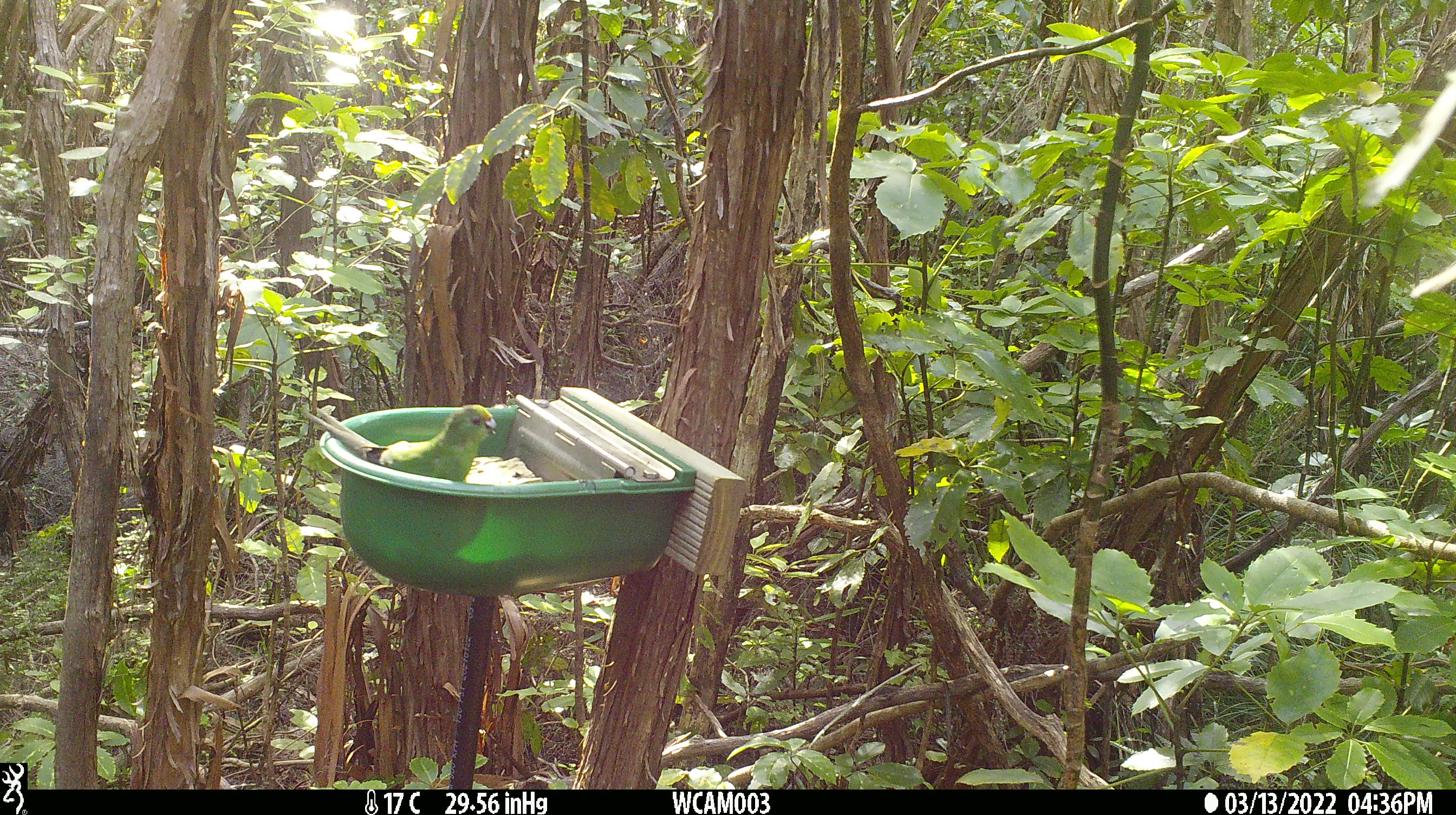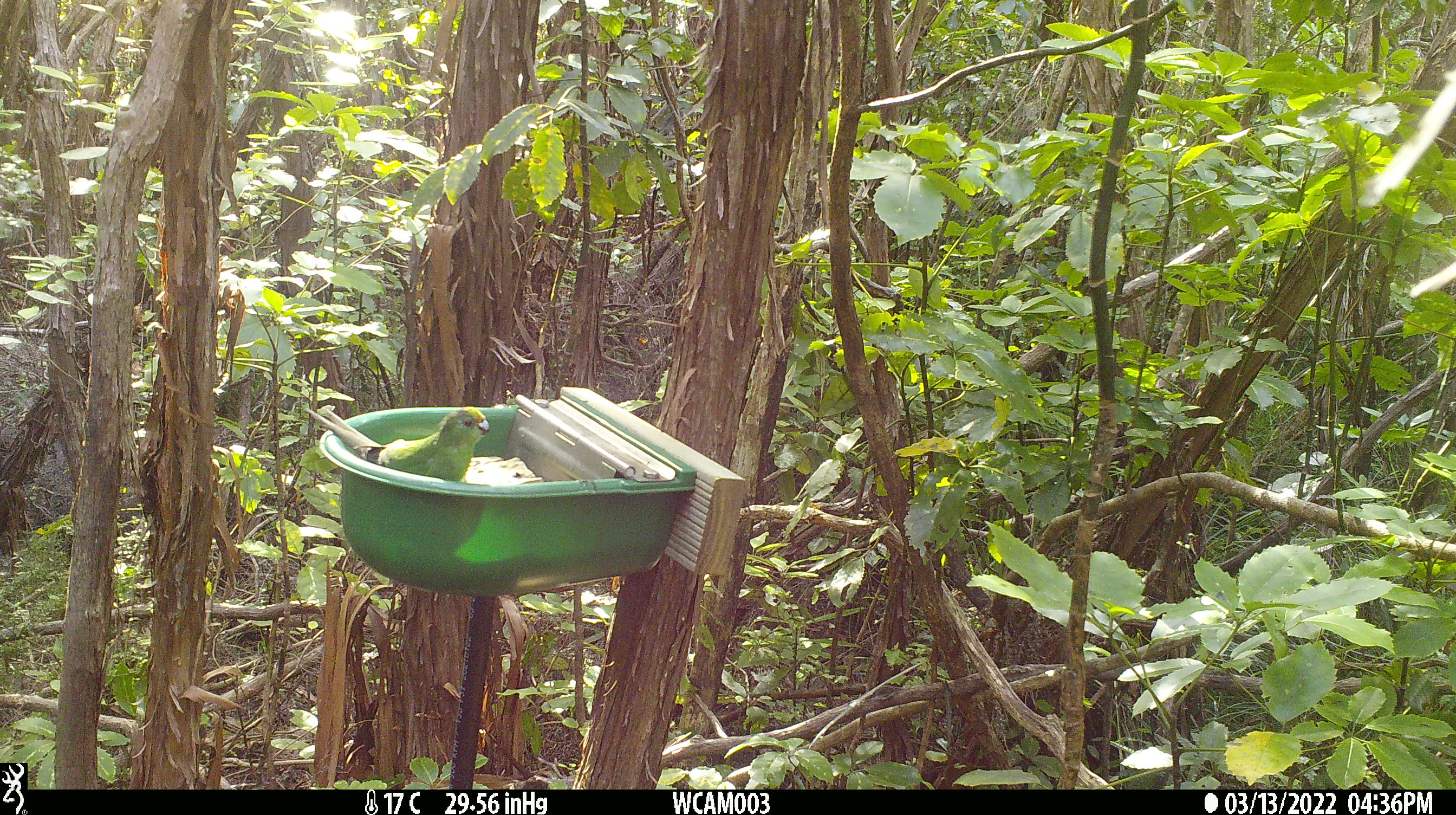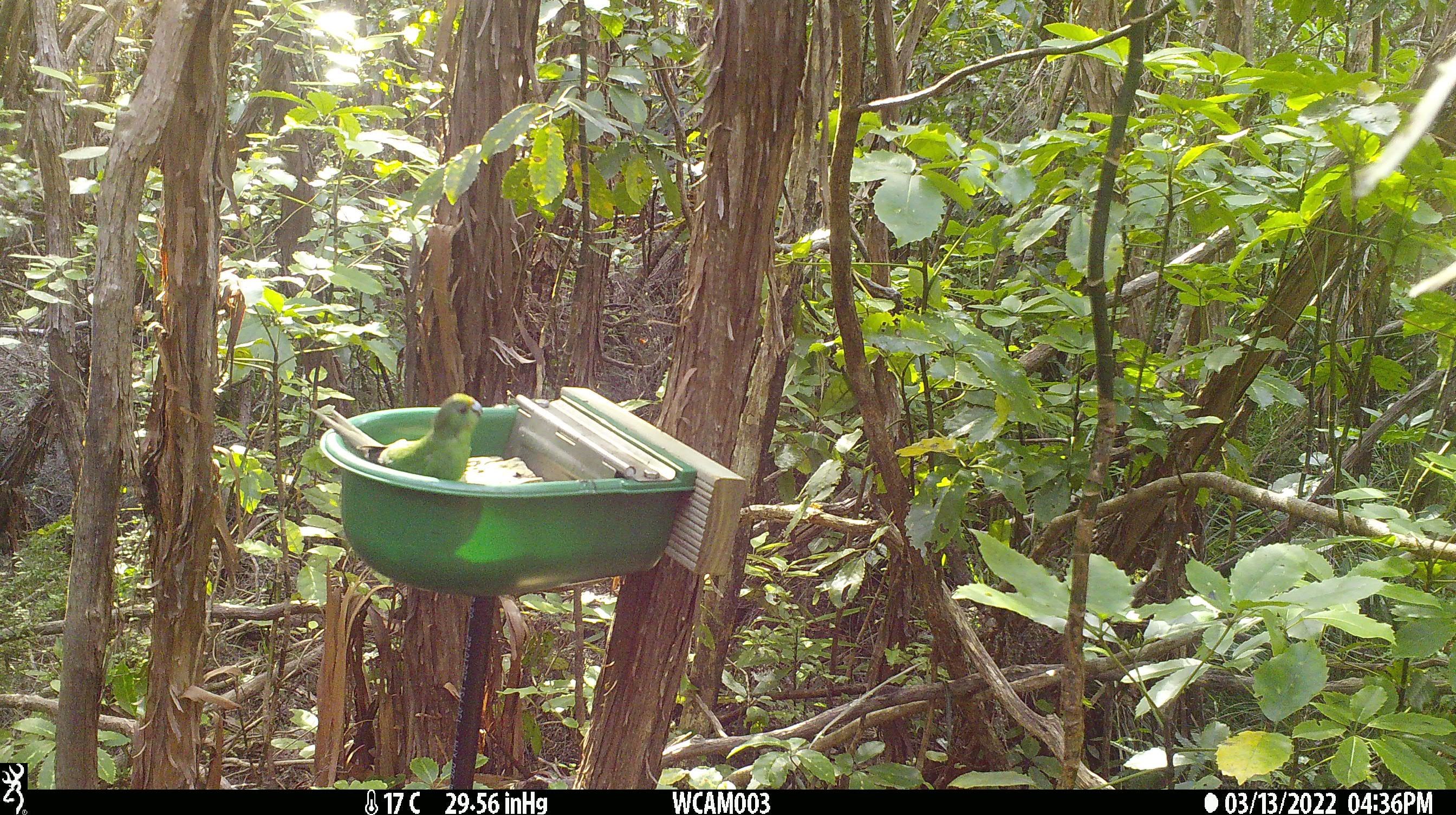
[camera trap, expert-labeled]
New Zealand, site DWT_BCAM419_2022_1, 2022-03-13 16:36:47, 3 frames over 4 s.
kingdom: Animalia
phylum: Chordata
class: Aves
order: Psittaciformes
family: Psittaculidae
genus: Cyanoramphus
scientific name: Cyanoramphus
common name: parakeet